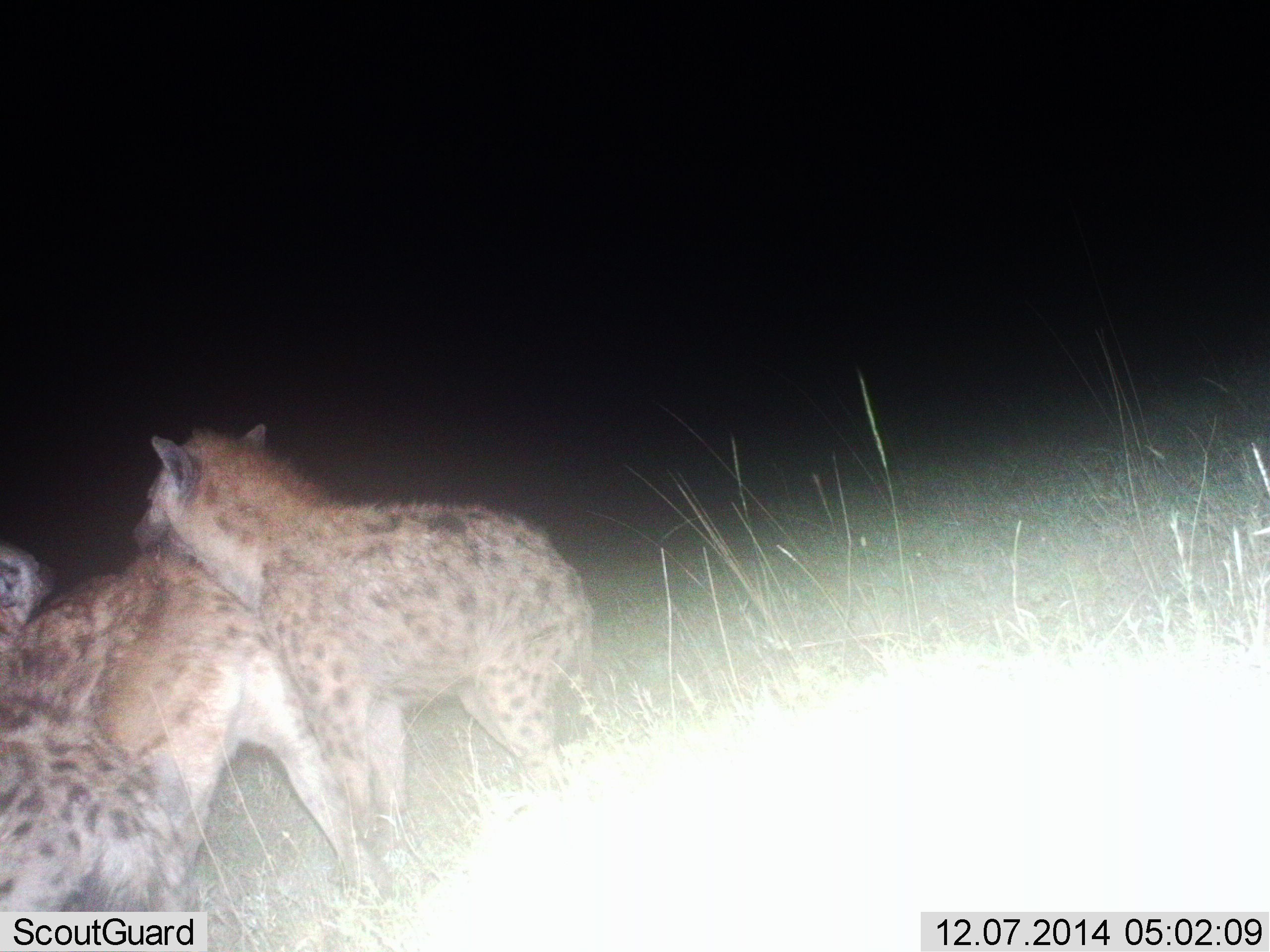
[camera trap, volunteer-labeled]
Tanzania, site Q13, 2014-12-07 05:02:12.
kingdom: Animalia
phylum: Chordata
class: Mammalia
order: Carnivora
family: Hyaenidae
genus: Crocuta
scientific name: Crocuta crocuta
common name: spotted hyena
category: hyenaspotted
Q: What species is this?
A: Hyenaspotted (spotted hyena) (Crocuta crocuta).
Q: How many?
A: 3.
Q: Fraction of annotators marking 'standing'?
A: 30%.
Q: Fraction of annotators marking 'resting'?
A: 10%.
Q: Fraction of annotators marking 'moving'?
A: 10%.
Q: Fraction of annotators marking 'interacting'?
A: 80%.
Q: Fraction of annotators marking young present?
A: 0%.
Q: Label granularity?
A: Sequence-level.